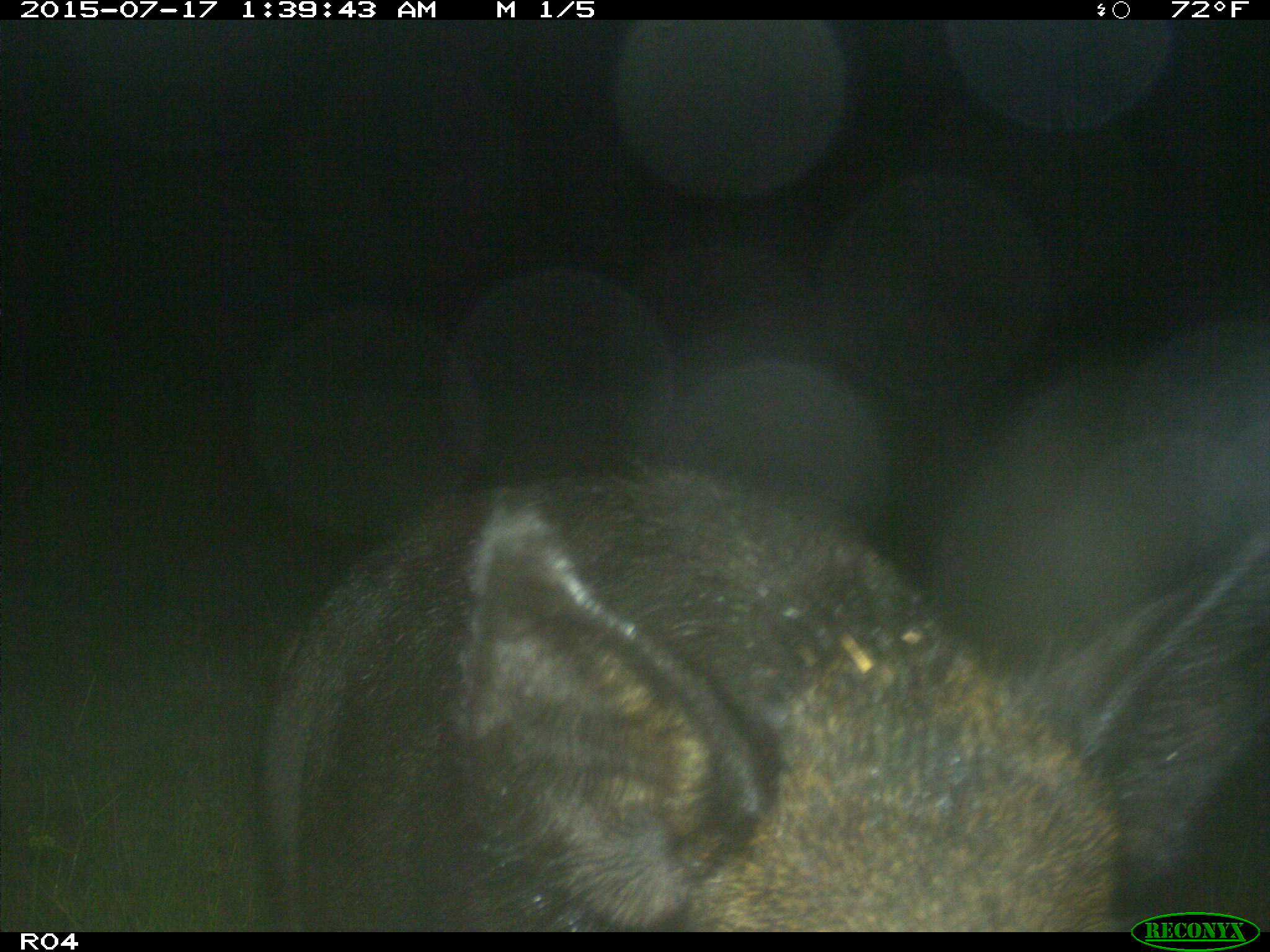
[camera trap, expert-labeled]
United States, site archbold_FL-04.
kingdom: Animalia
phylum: Chordata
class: Mammalia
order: Artiodactyla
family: Suidae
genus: Sus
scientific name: Sus scrofa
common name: wild boar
Sus scrofa (wild boar).